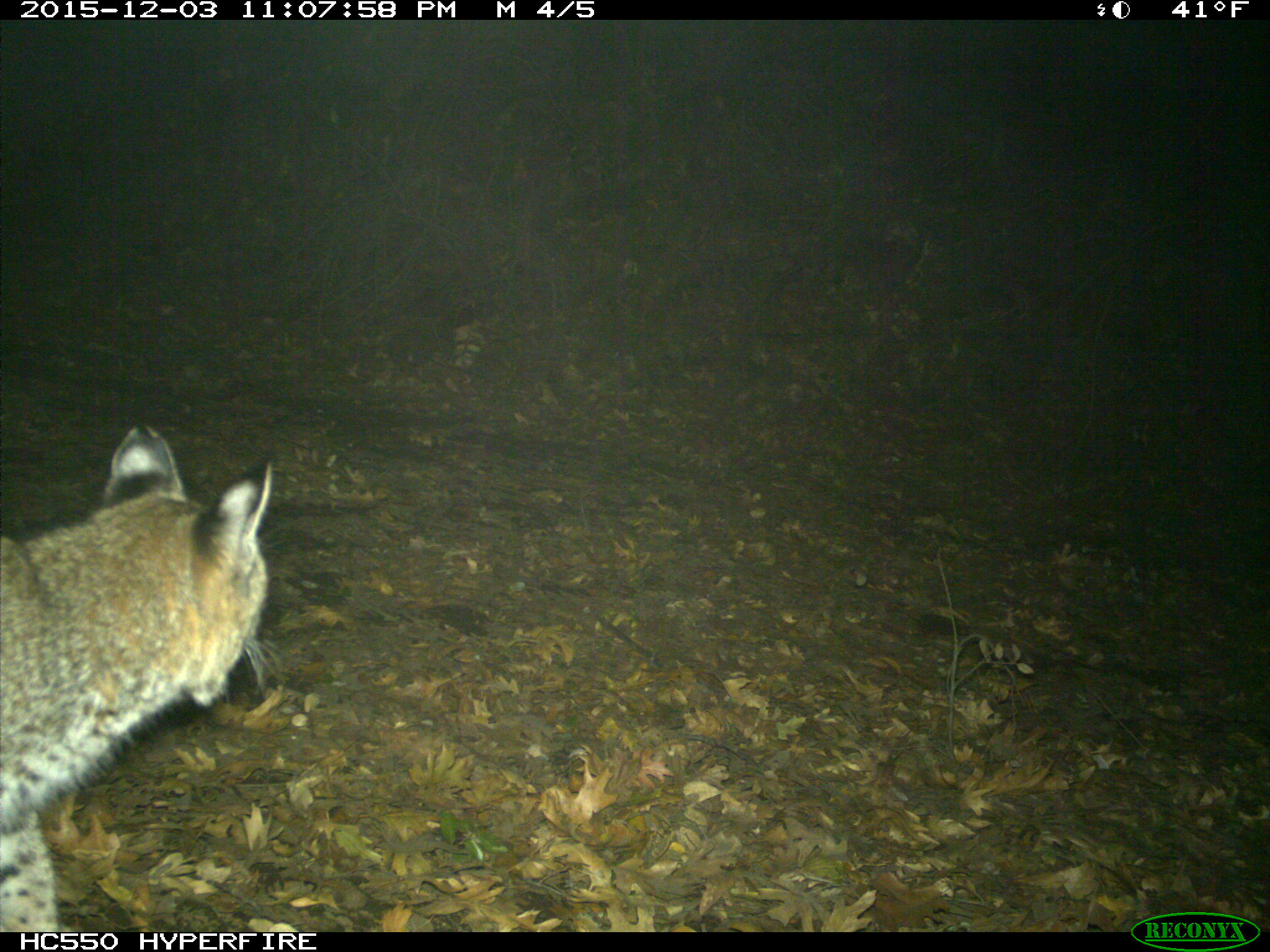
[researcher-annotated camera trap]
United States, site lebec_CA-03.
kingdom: Animalia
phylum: Chordata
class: Mammalia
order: Carnivora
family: Felidae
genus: Lynx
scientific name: Lynx rufus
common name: bobcat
Lynx rufus (bobcat).